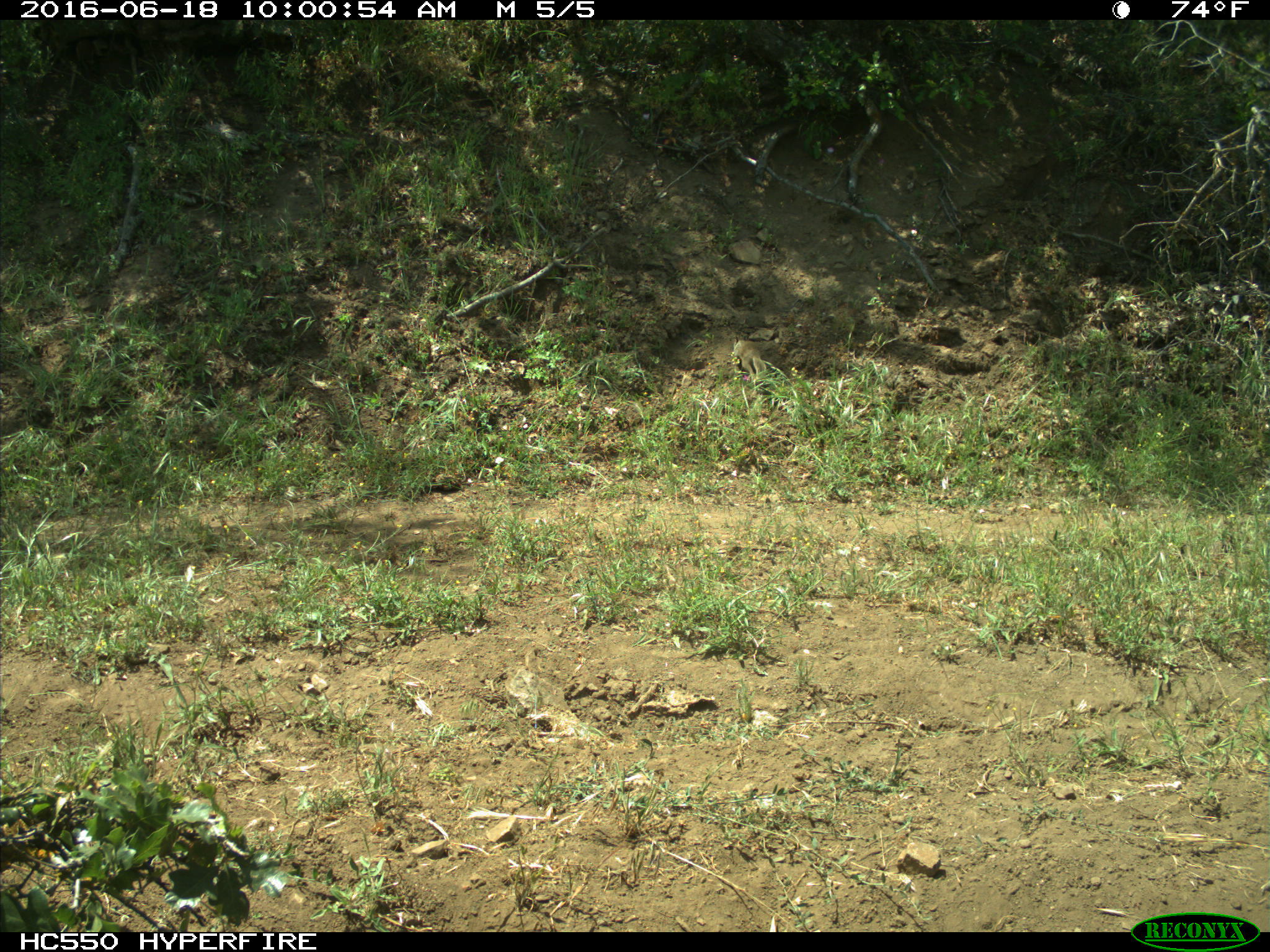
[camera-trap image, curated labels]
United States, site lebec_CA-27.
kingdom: Animalia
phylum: Chordata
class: Mammalia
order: Rodentia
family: Sciuridae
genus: Otospermophilus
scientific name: Otospermophilus beecheyi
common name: california ground squirrel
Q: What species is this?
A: Otospermophilus beecheyi (california ground squirrel).